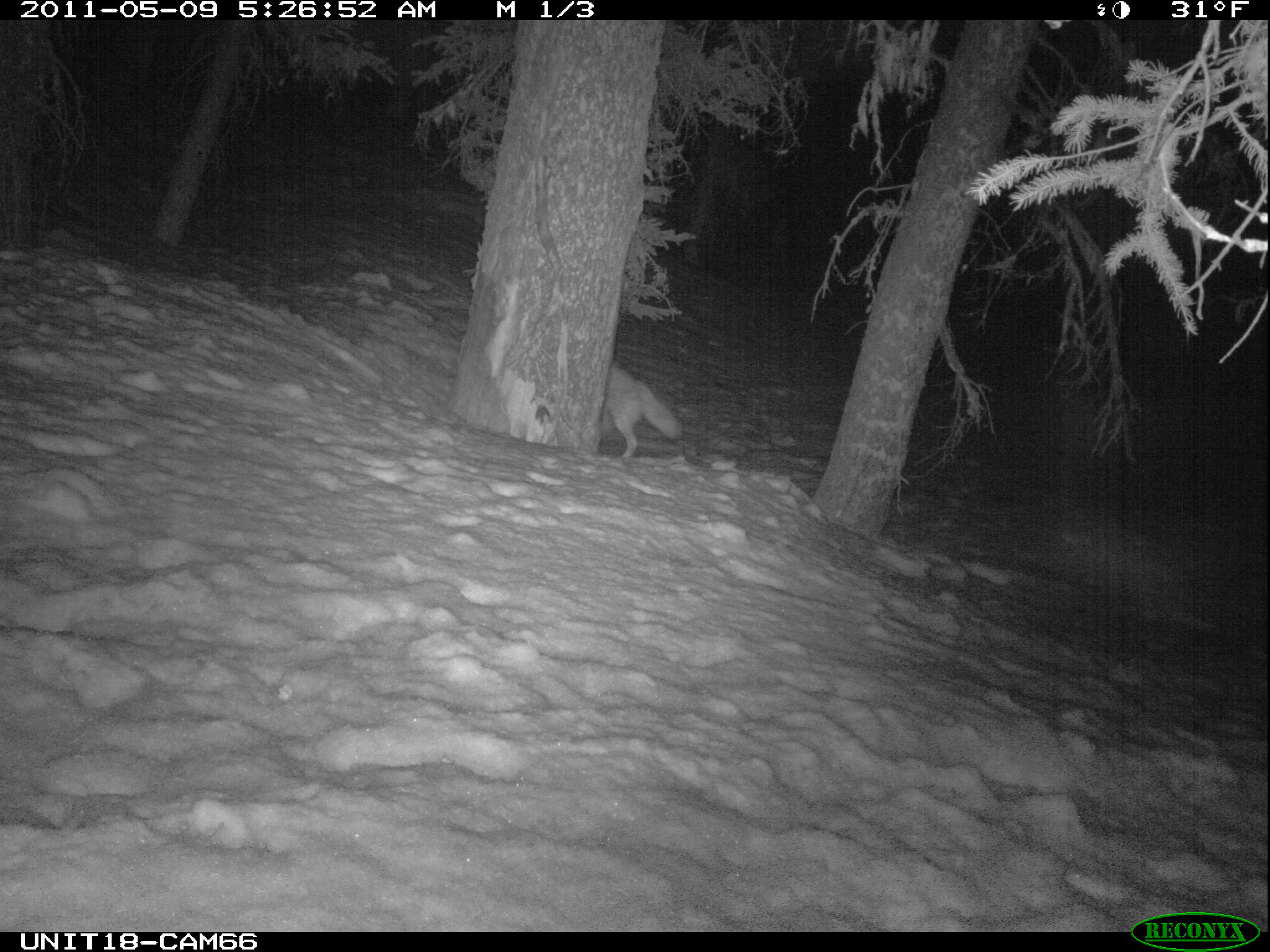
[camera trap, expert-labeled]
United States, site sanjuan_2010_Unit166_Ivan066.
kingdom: Animalia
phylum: Chordata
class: Mammalia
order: Carnivora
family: Canidae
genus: Canis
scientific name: Canis latrans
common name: coyote